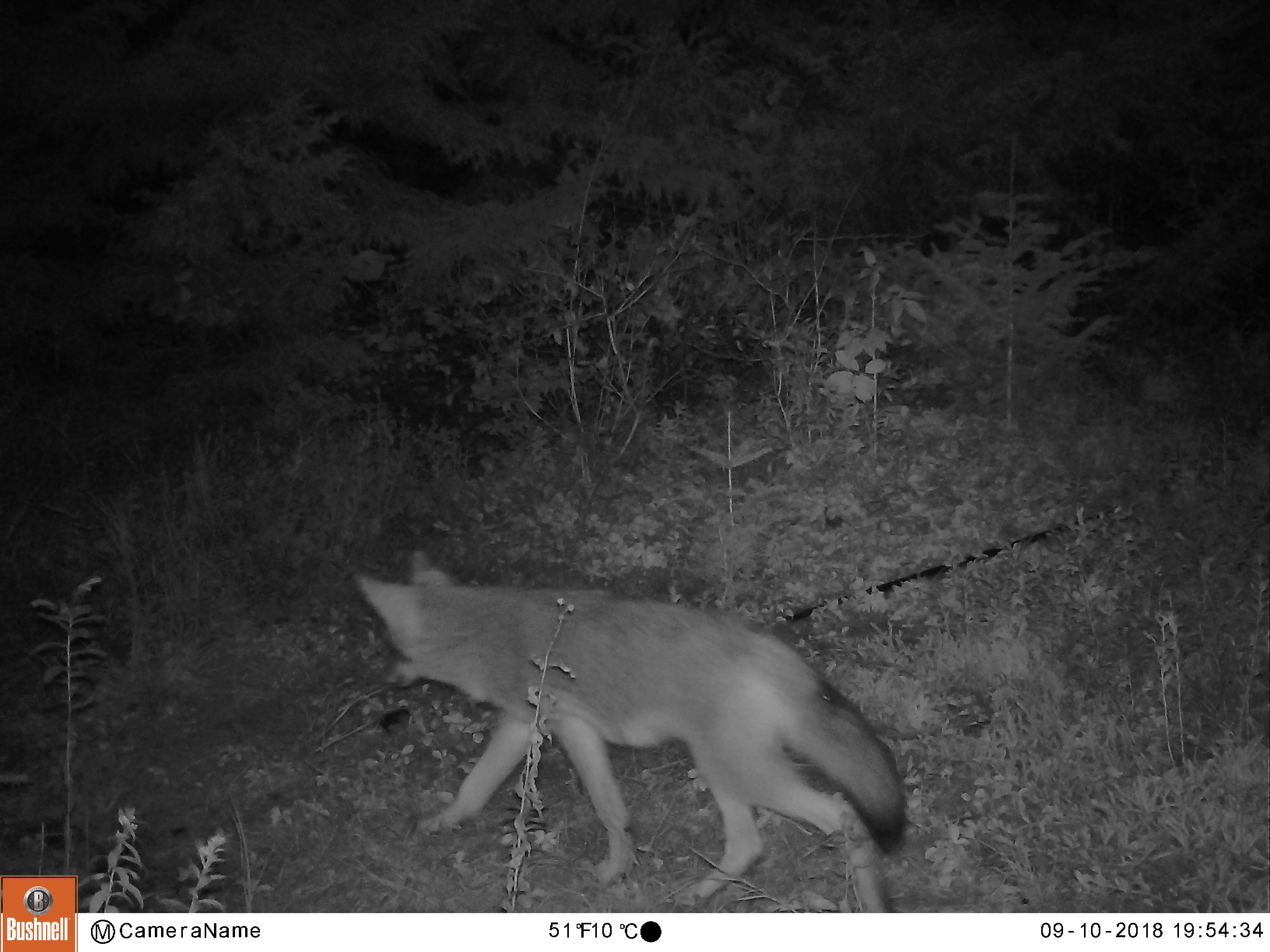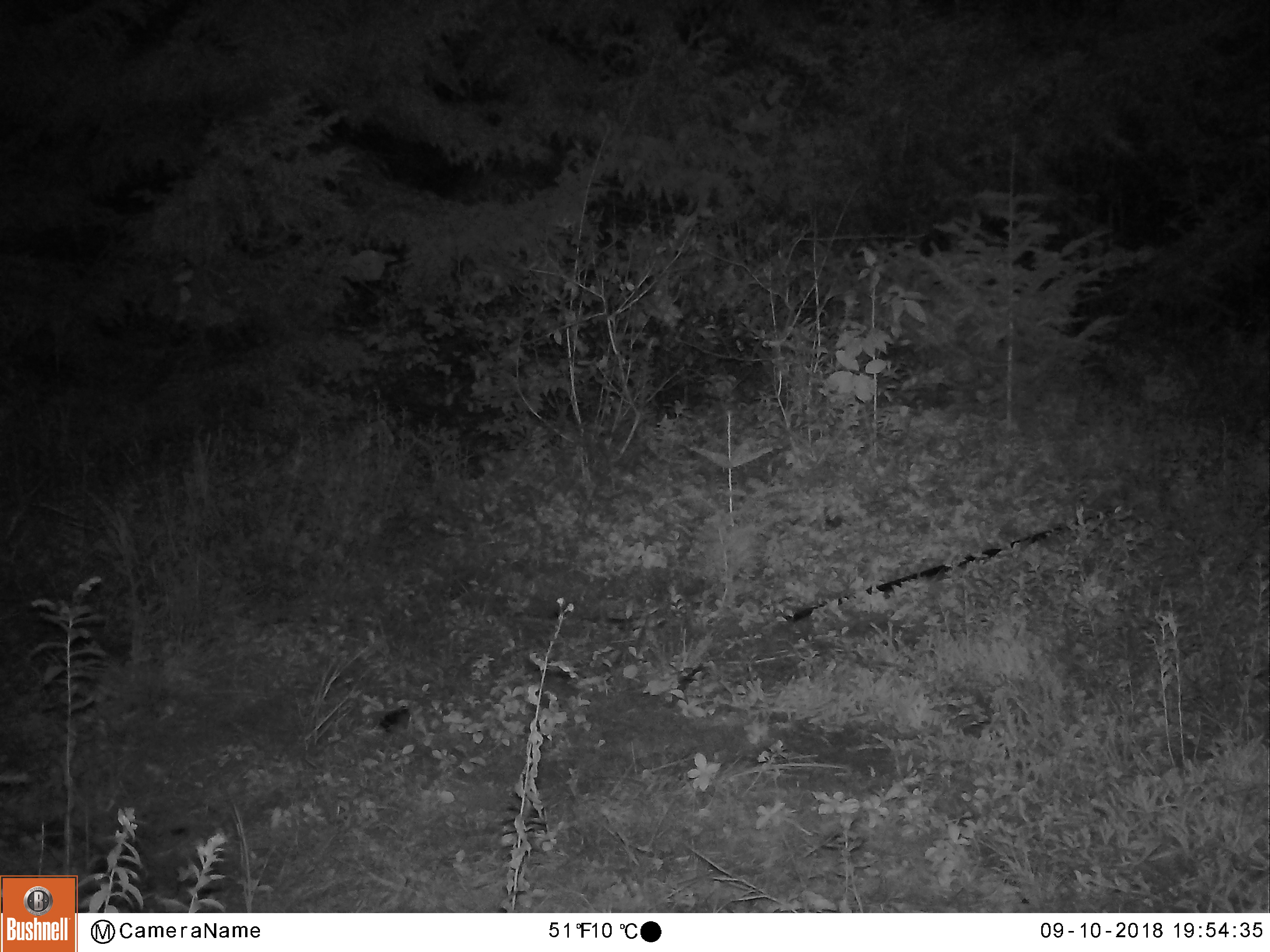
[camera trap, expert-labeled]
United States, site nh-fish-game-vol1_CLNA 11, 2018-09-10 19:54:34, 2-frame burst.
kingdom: Animalia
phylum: Chordata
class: Mammalia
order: Carnivora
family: Canidae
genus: Canis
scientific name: Canis latrans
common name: coyote